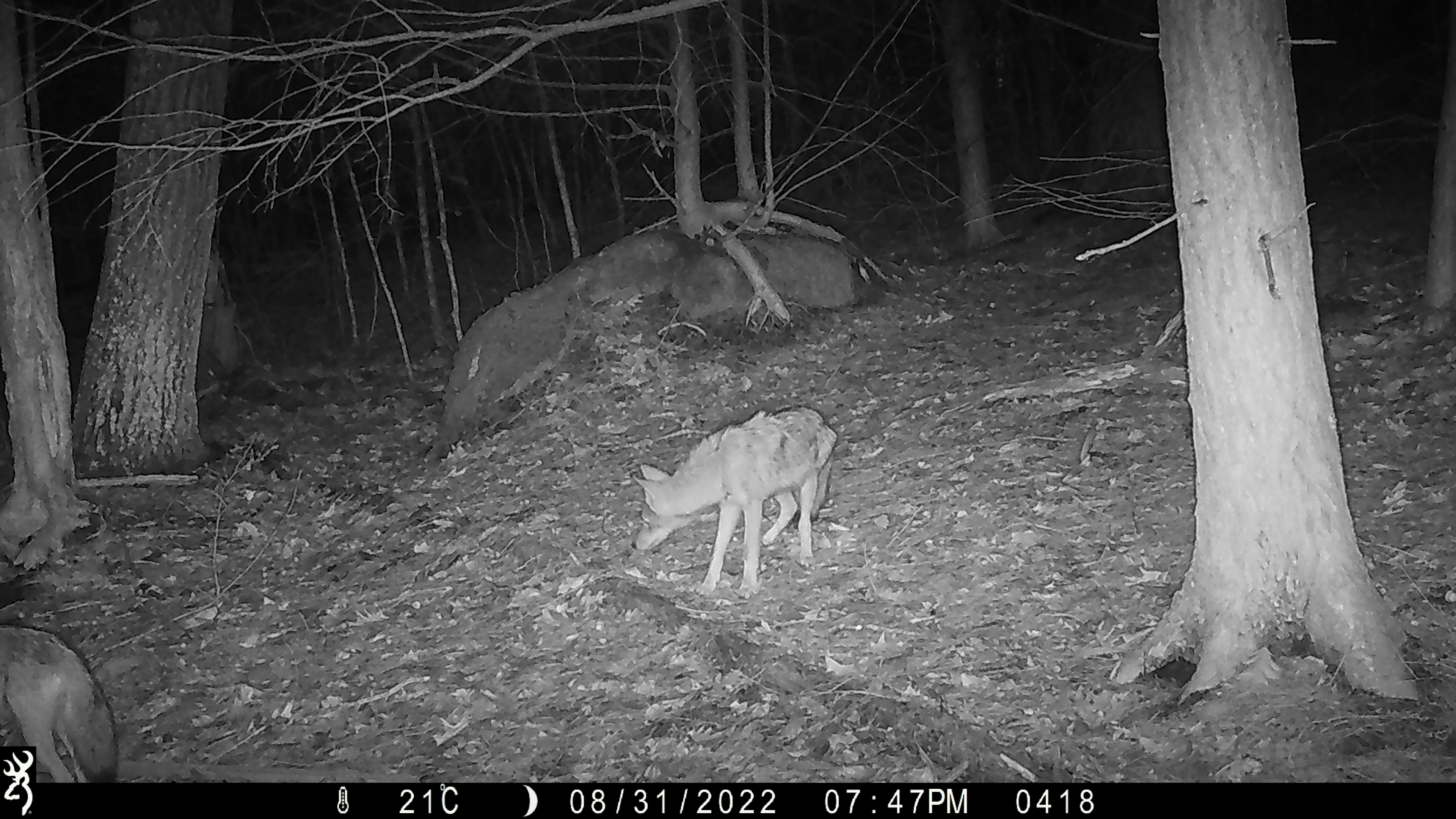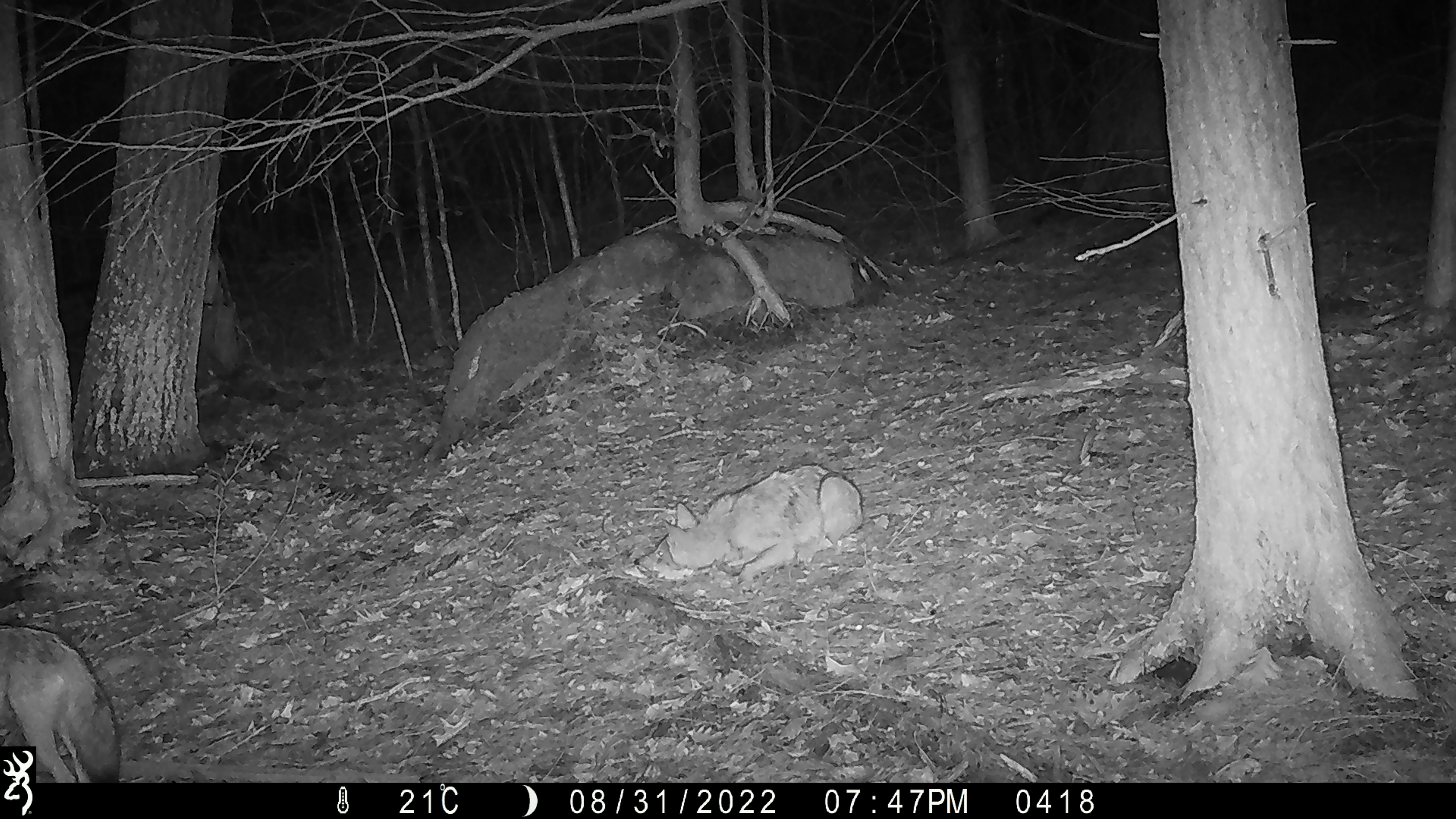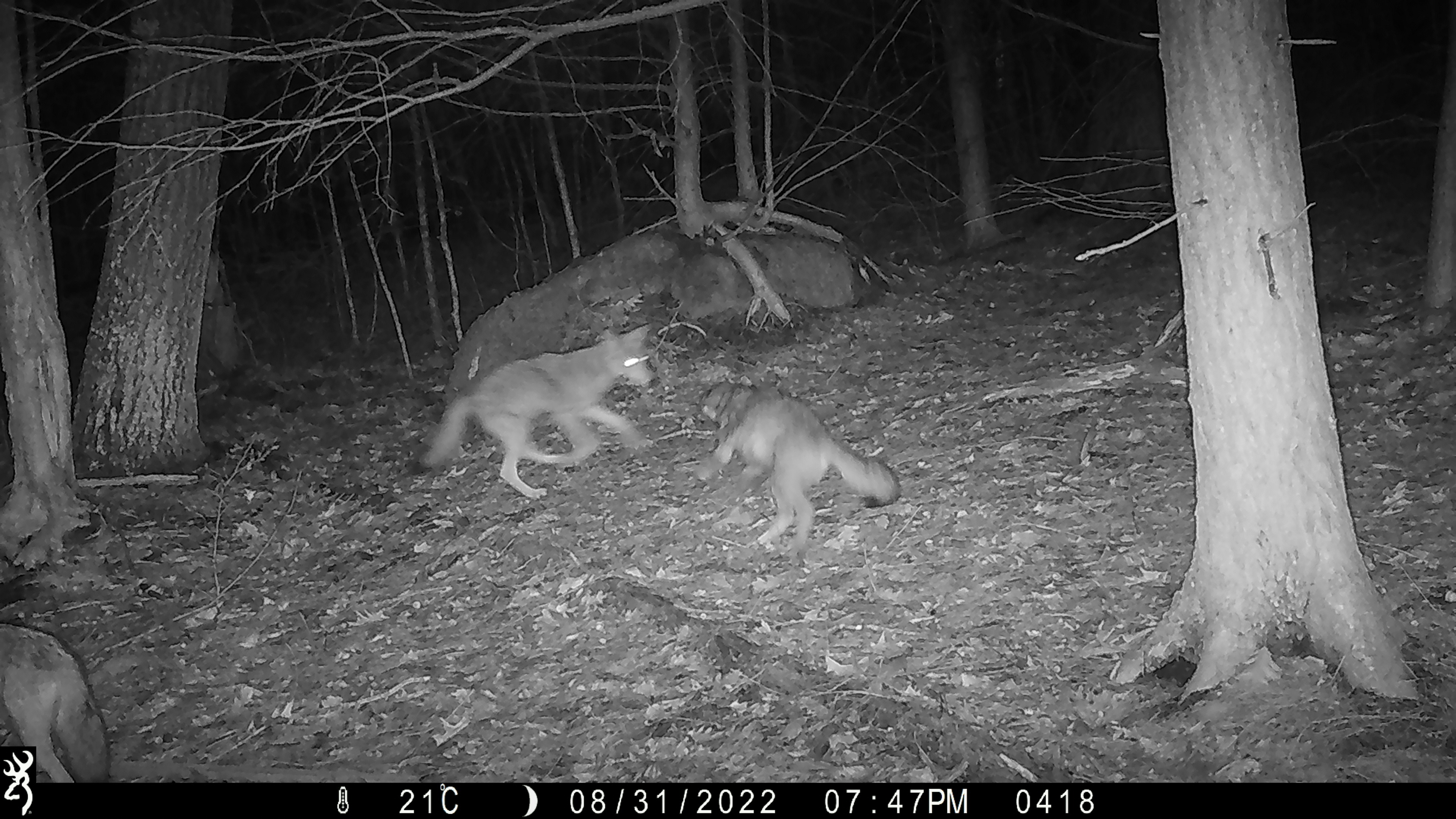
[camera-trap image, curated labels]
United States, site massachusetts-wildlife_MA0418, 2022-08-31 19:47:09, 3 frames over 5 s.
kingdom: Animalia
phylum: Chordata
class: Mammalia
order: Carnivora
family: Canidae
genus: Canis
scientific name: Canis latrans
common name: coyote